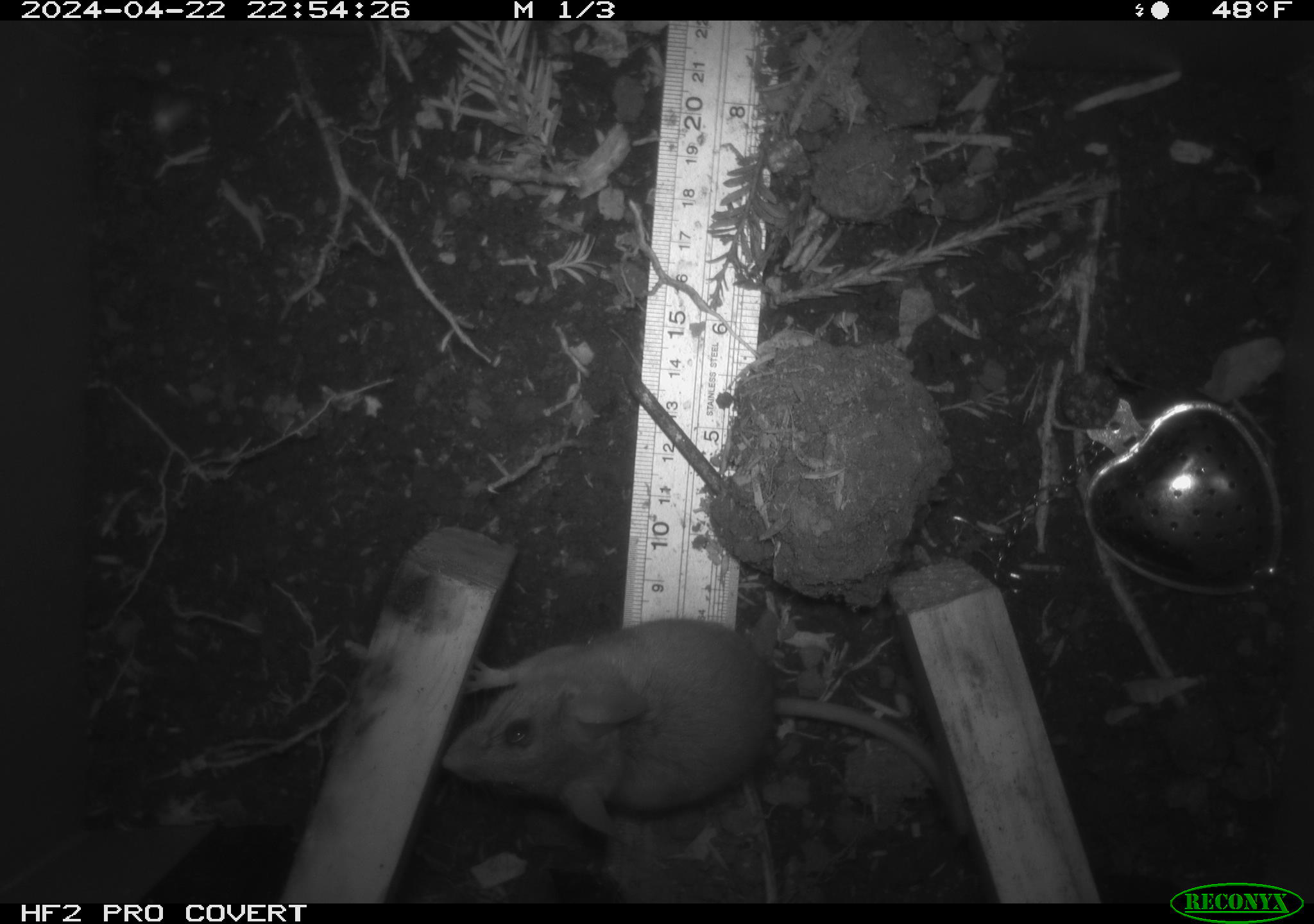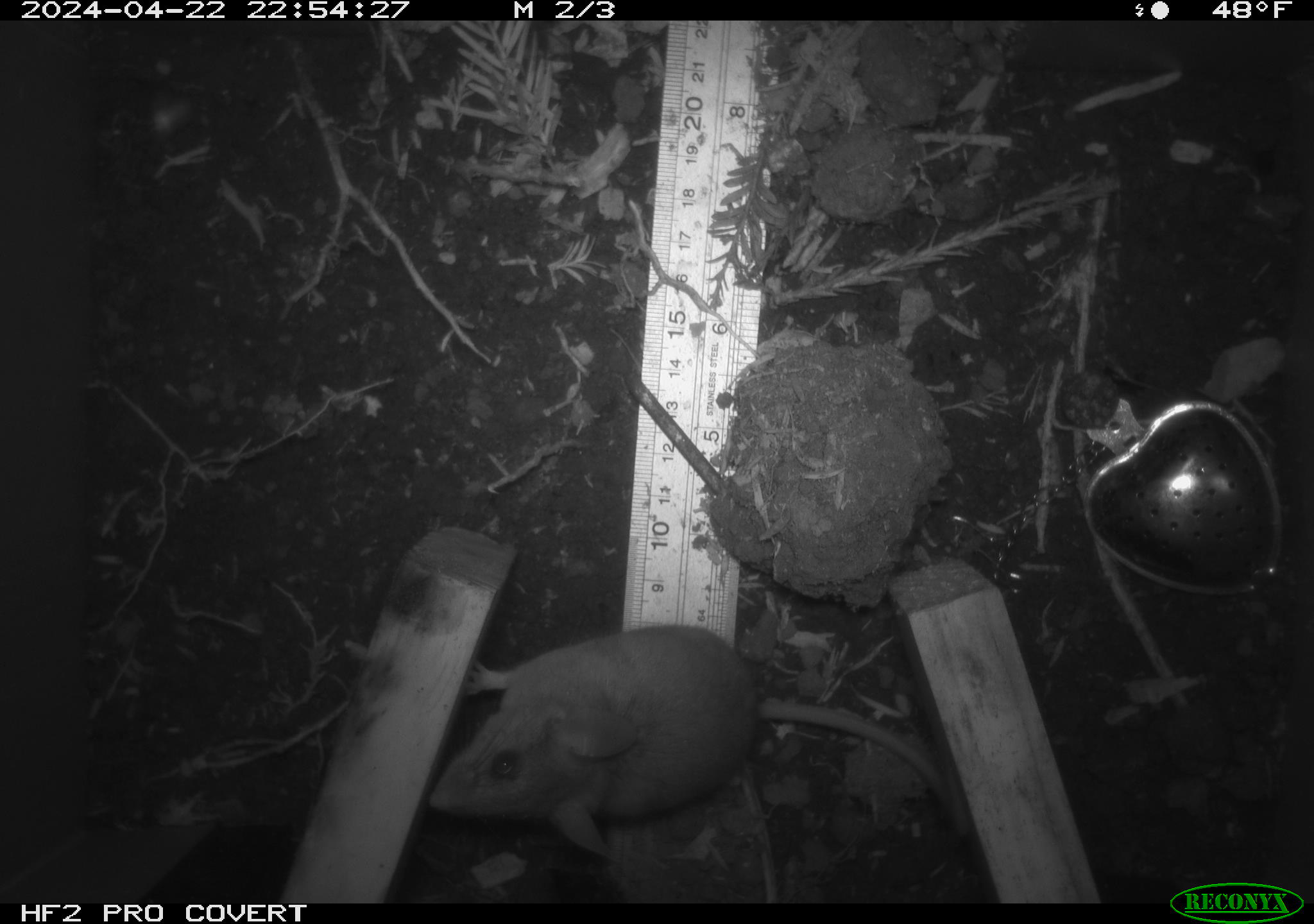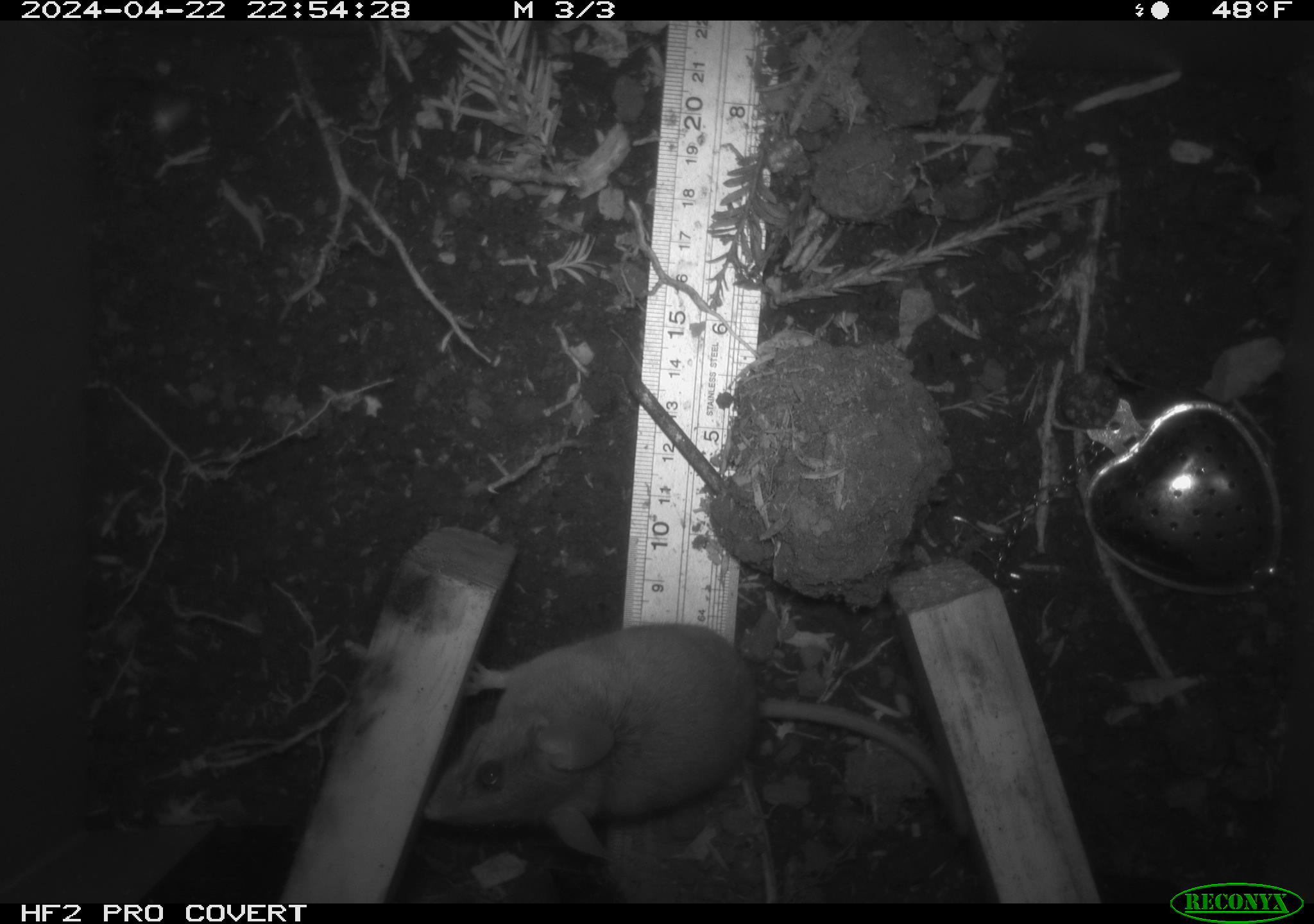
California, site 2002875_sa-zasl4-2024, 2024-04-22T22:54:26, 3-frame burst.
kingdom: Animalia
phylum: Chordata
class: Mammalia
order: Rodentia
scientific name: Rodentia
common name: mouse species